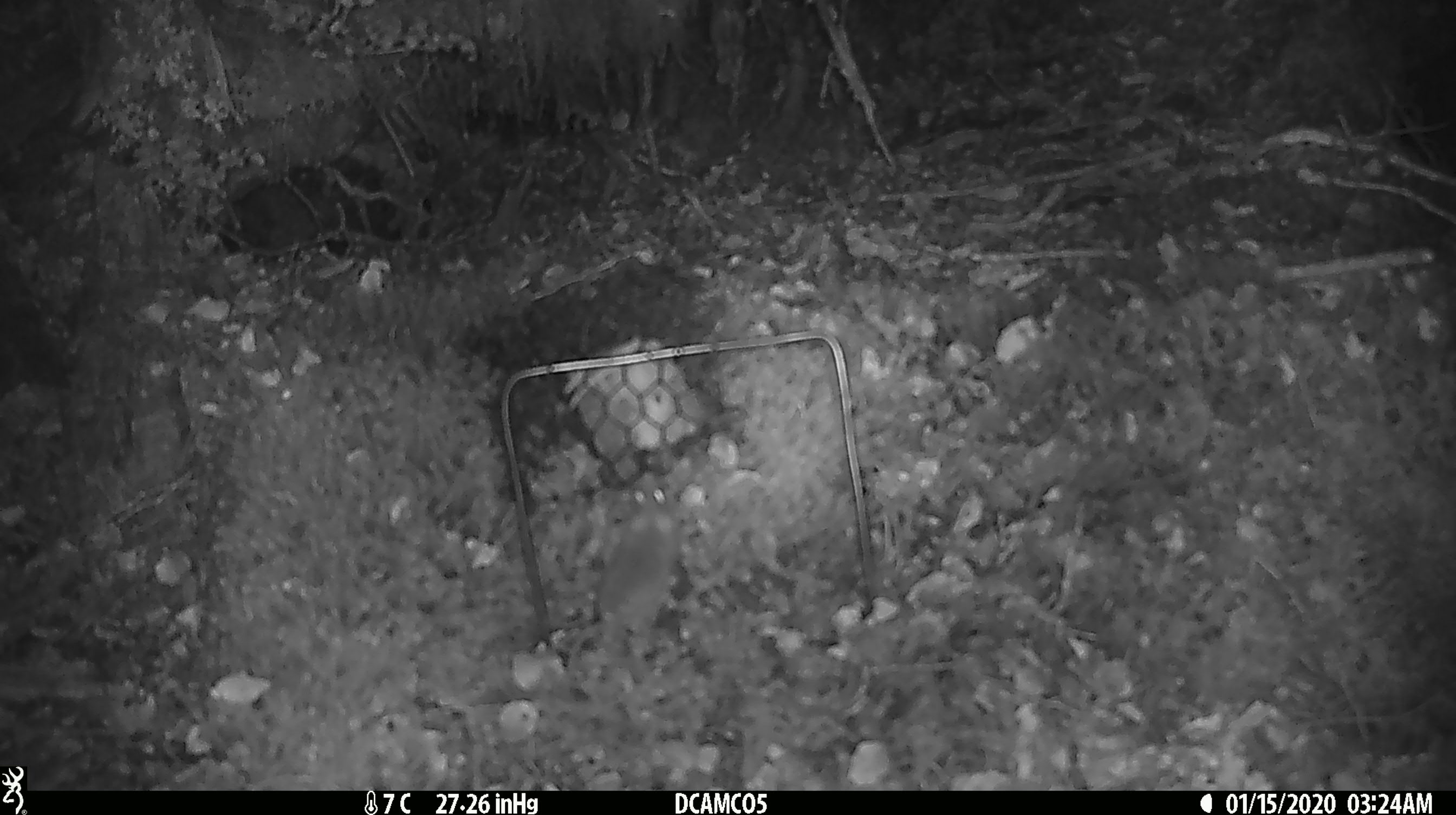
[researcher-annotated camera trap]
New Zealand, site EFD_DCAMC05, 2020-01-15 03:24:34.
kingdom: Animalia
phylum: Chordata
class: Mammalia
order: Rodentia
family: Muridae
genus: Mus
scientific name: Mus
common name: mouse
Mouse (Mus).